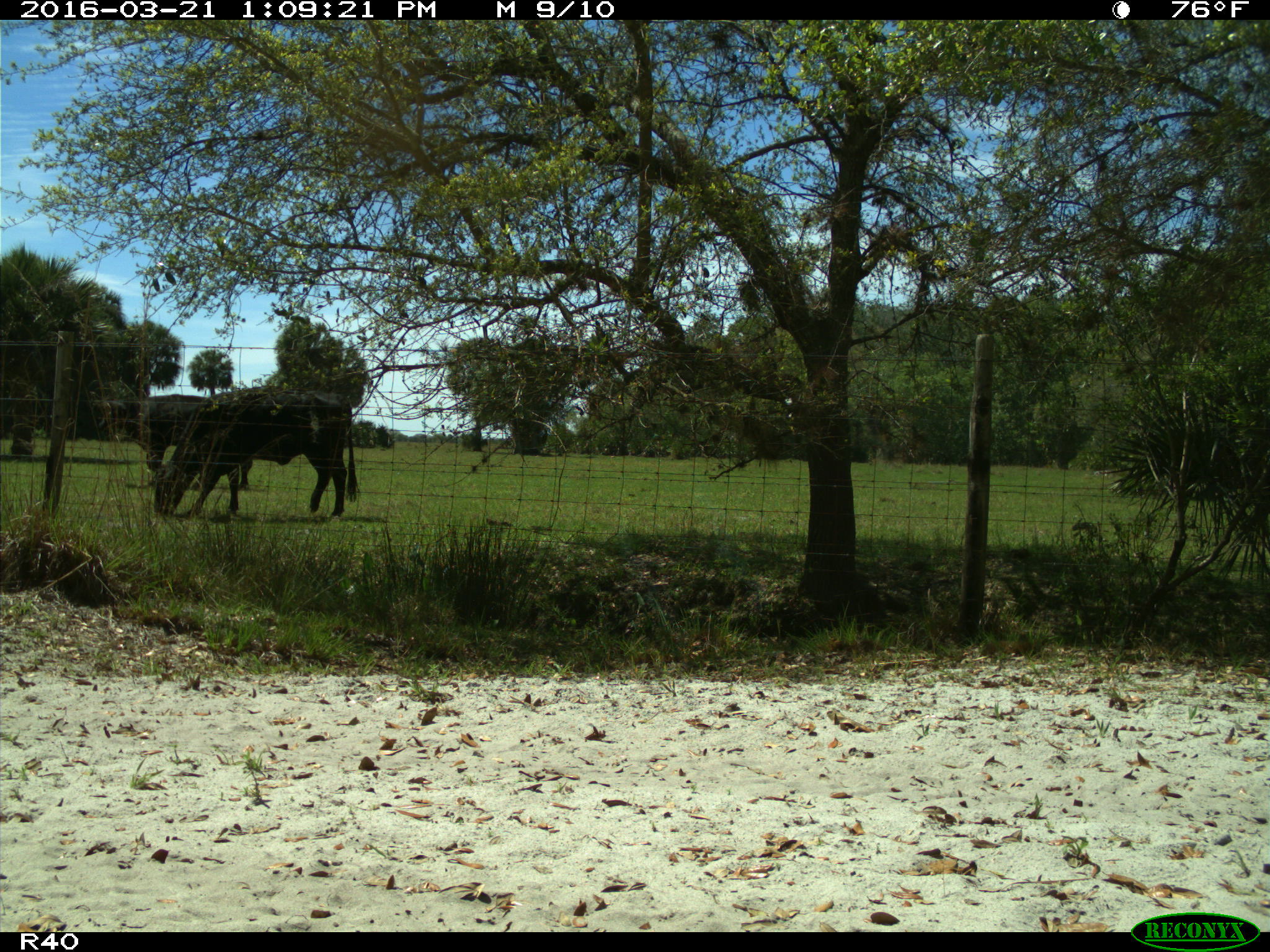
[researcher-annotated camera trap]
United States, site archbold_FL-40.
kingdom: Animalia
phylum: Chordata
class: Mammalia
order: Artiodactyla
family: Bovidae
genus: Bos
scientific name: Bos taurus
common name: domestic cow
Bos taurus (domestic cow).